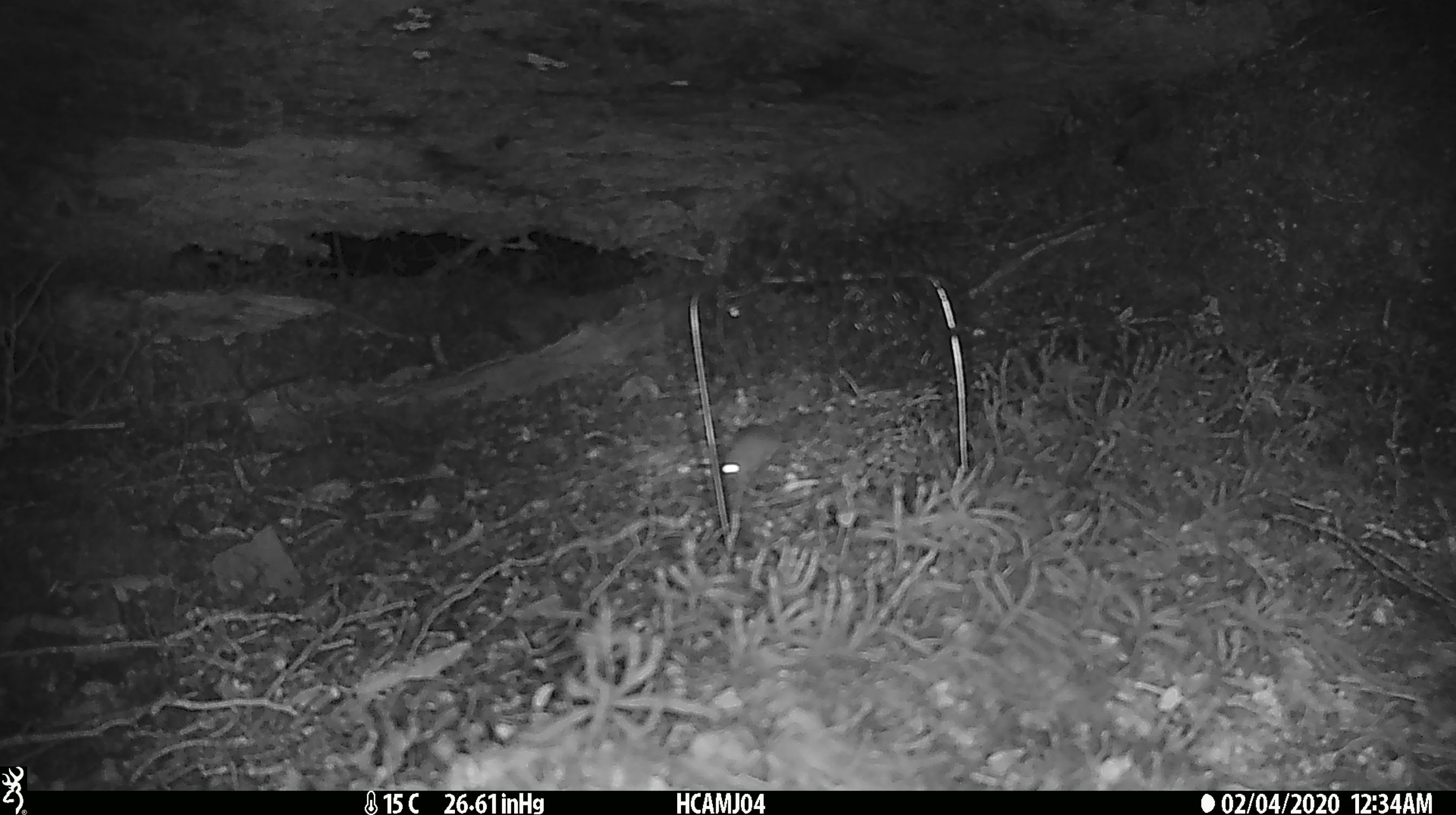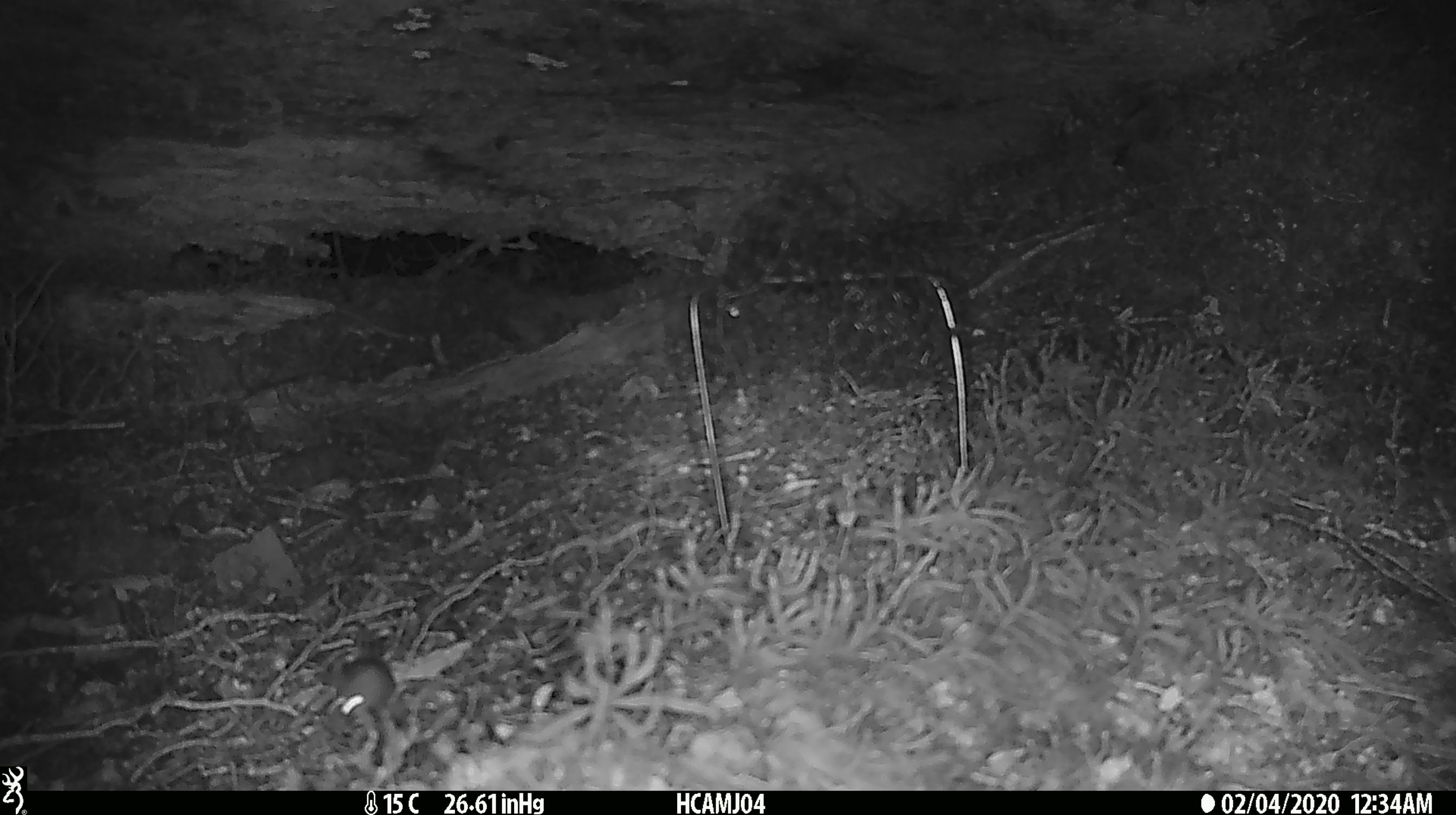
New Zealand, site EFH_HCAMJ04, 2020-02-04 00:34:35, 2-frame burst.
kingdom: Animalia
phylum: Chordata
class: Mammalia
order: Rodentia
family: Muridae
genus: Mus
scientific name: Mus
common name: mouse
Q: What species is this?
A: Mouse (Mus).